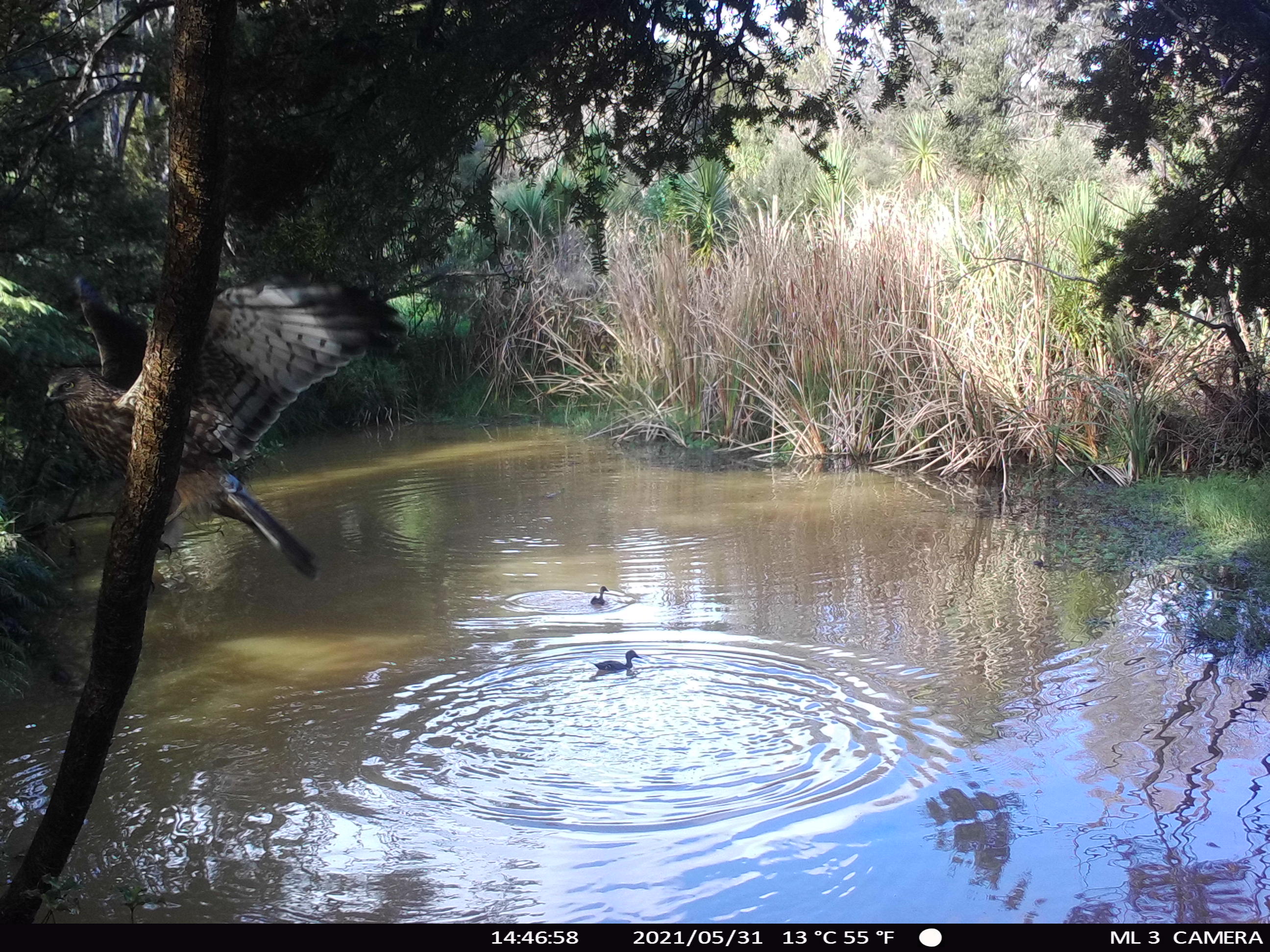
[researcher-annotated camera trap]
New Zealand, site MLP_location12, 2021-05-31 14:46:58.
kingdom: Animalia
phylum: Chordata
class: Aves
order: Anseriformes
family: Anatidae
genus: Anas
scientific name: Anas chlorotis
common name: brown teal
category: pateke